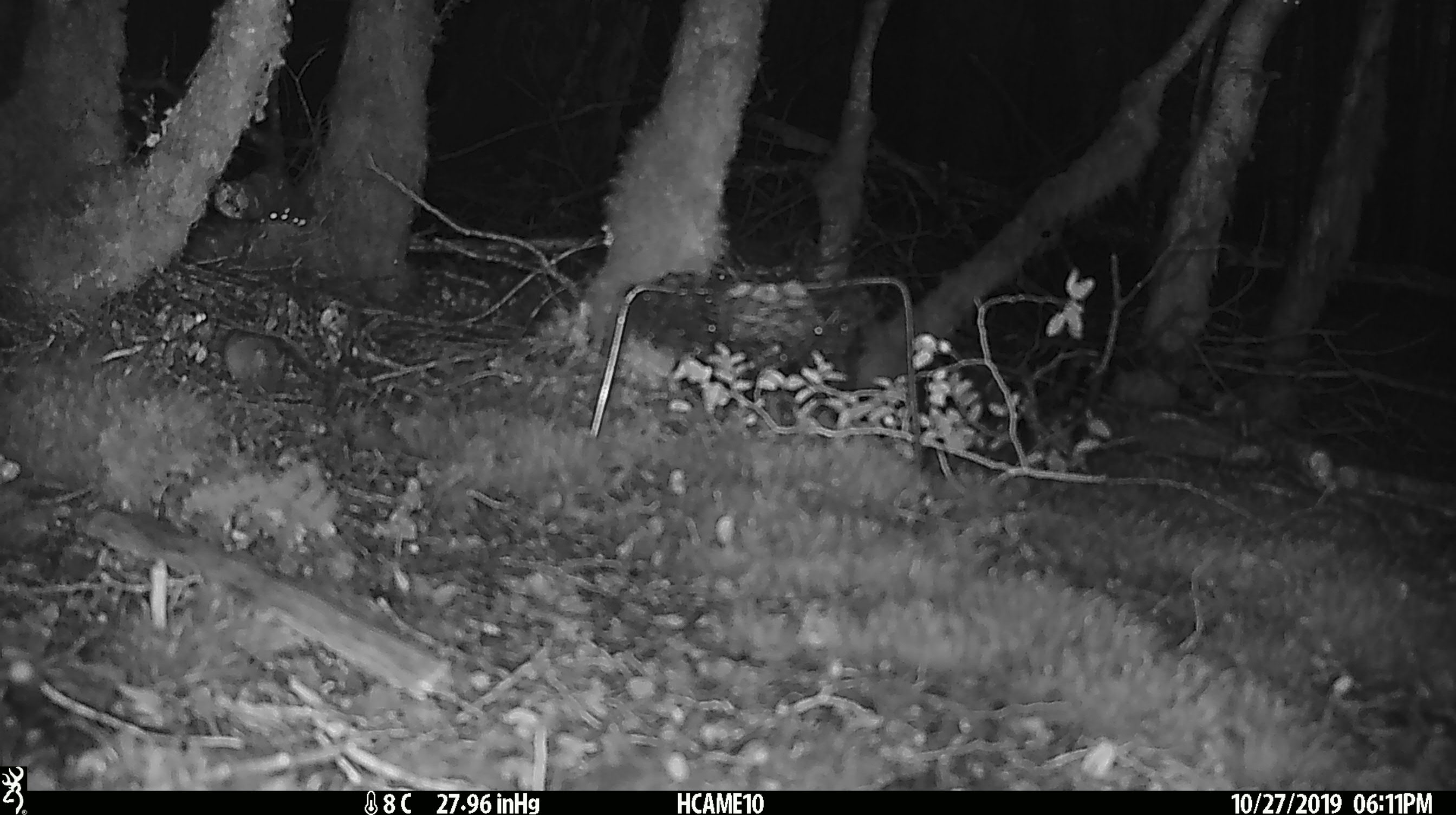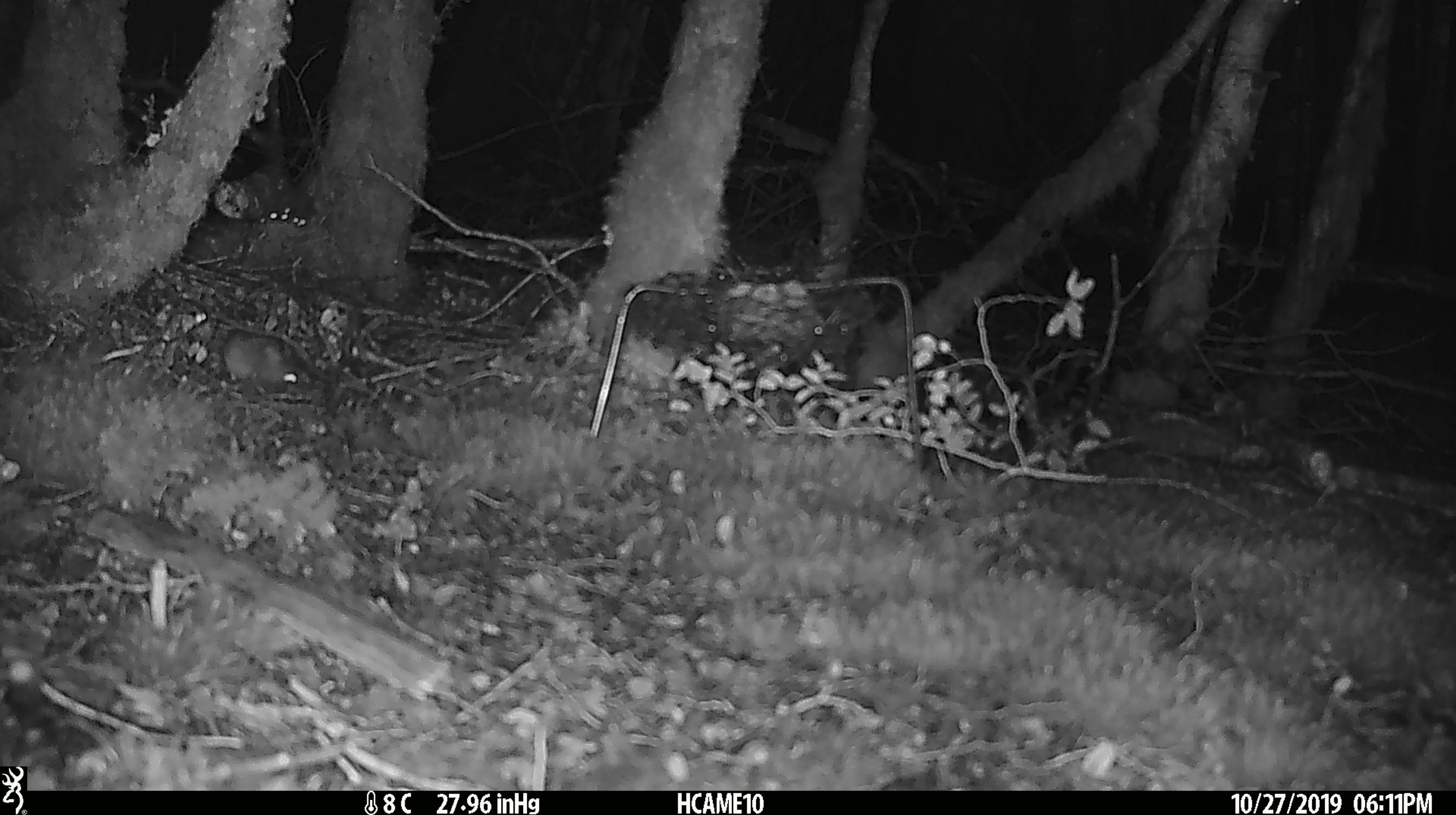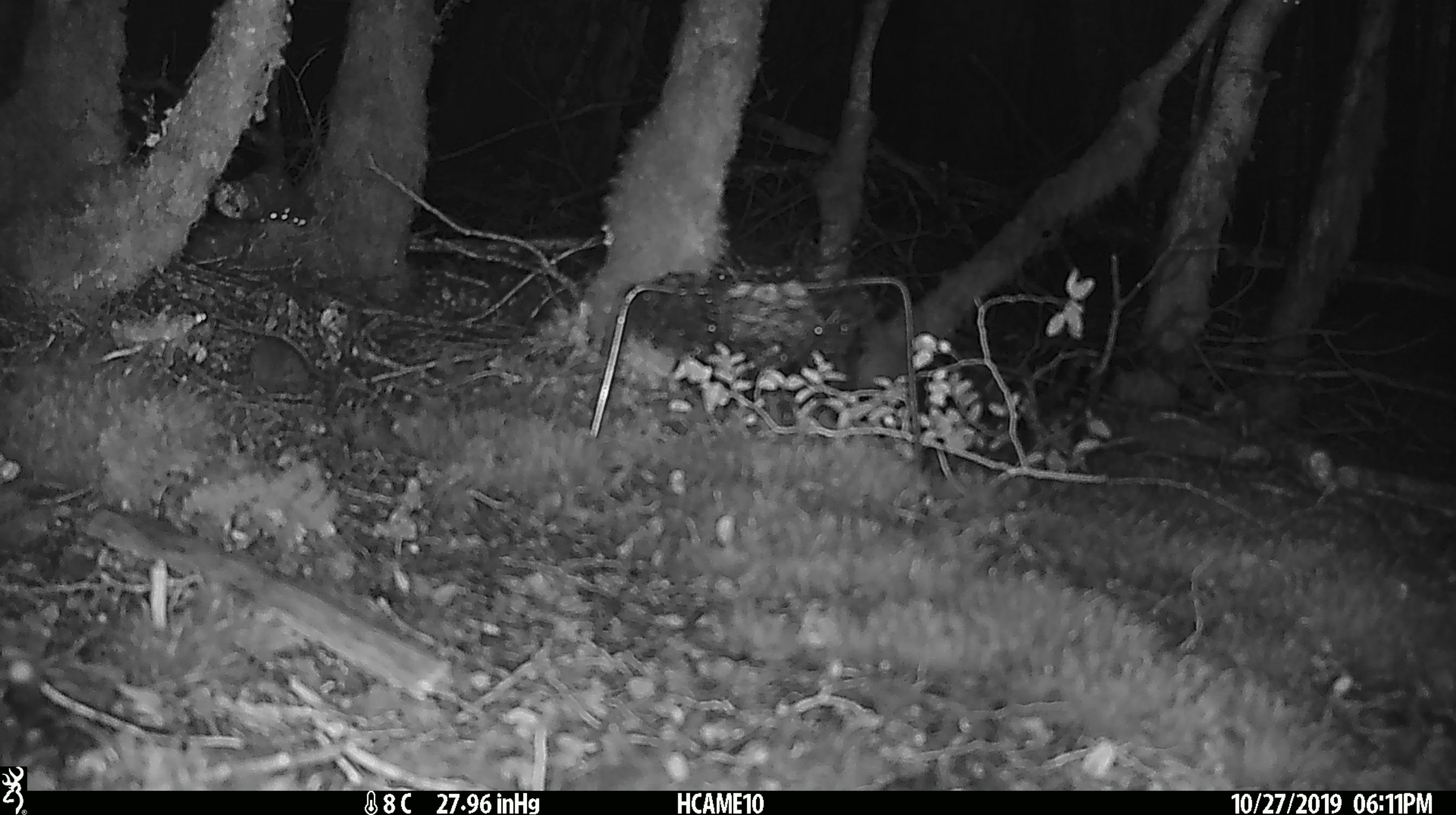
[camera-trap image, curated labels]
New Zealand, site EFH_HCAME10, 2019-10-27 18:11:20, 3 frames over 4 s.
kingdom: Animalia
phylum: Chordata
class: Mammalia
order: Rodentia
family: Muridae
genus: Mus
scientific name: Mus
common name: mouse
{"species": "mouse (Mus)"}